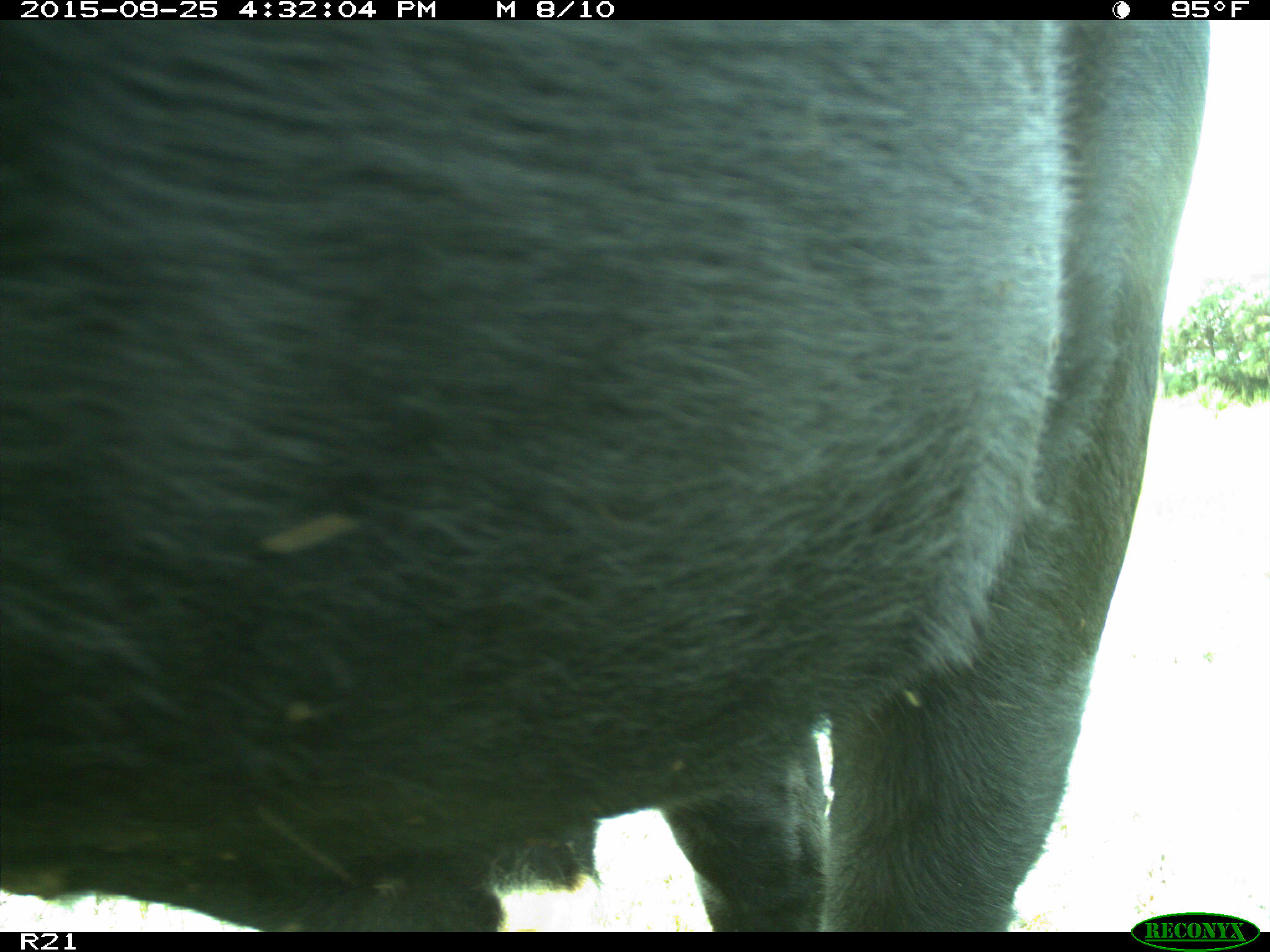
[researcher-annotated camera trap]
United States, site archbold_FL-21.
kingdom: Animalia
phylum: Chordata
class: Mammalia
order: Artiodactyla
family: Bovidae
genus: Bos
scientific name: Bos taurus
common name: domestic cow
Bos taurus (domestic cow).